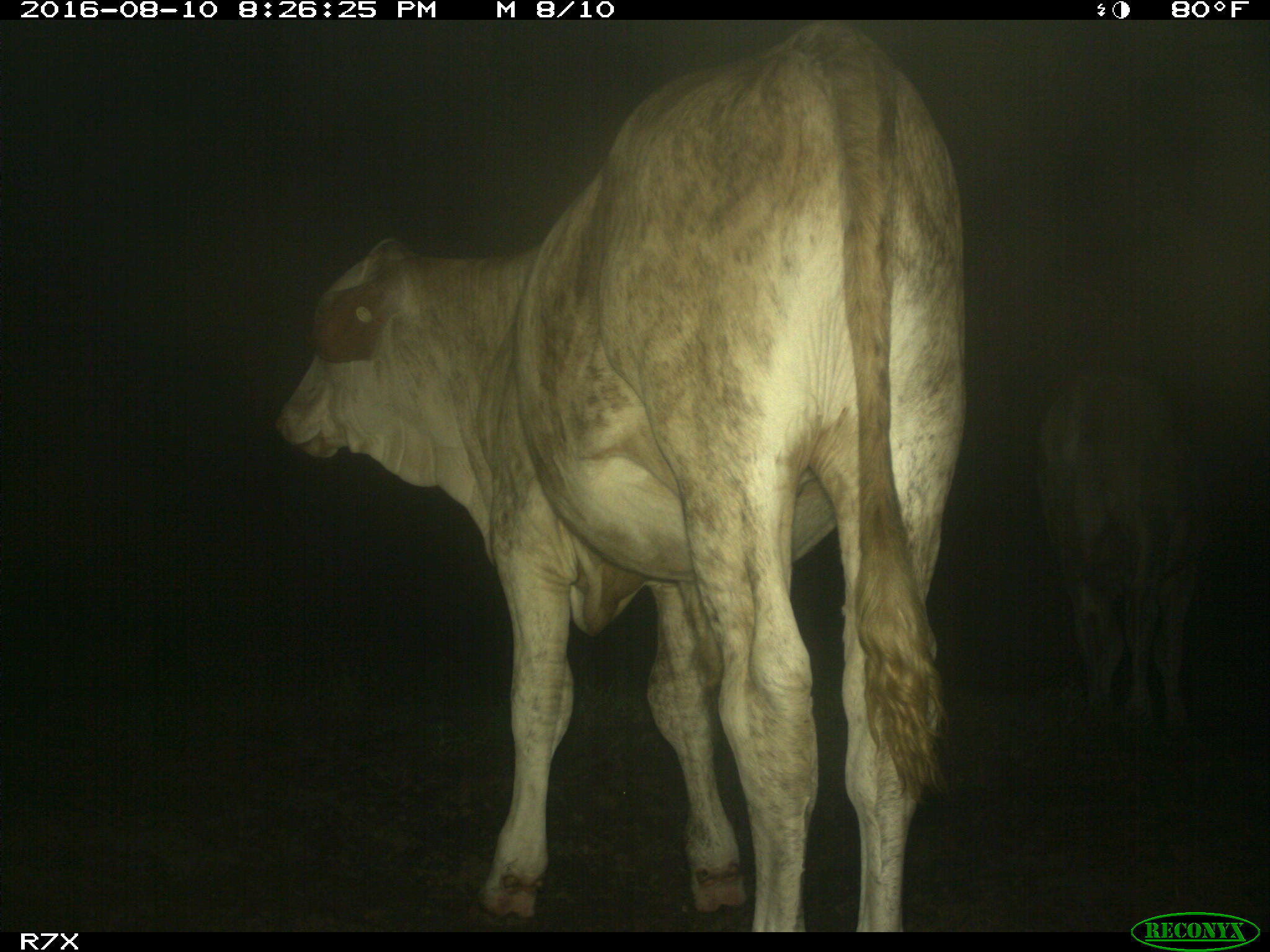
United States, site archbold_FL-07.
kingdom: Animalia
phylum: Chordata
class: Mammalia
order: Artiodactyla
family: Bovidae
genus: Bos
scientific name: Bos taurus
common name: domestic cow